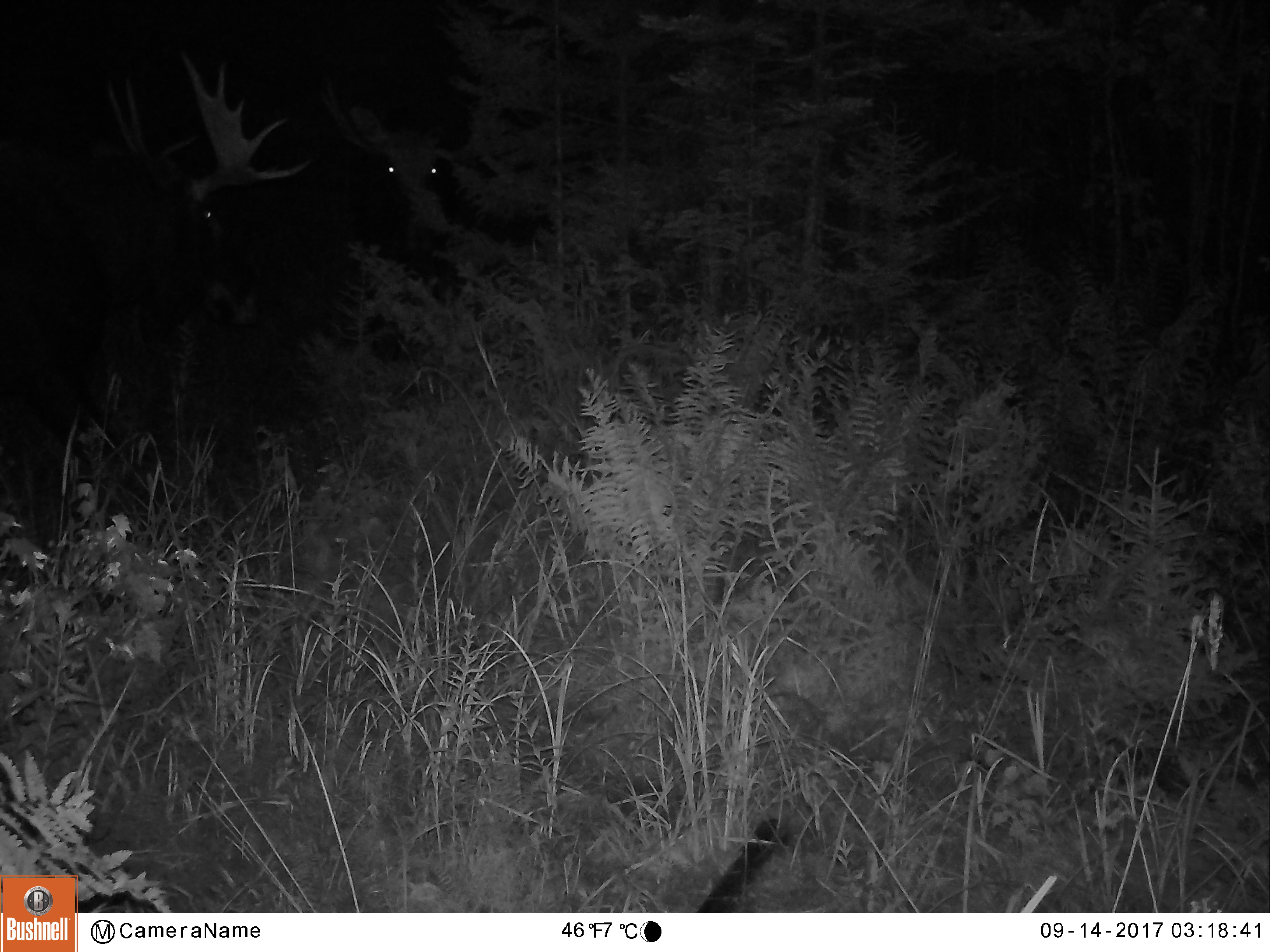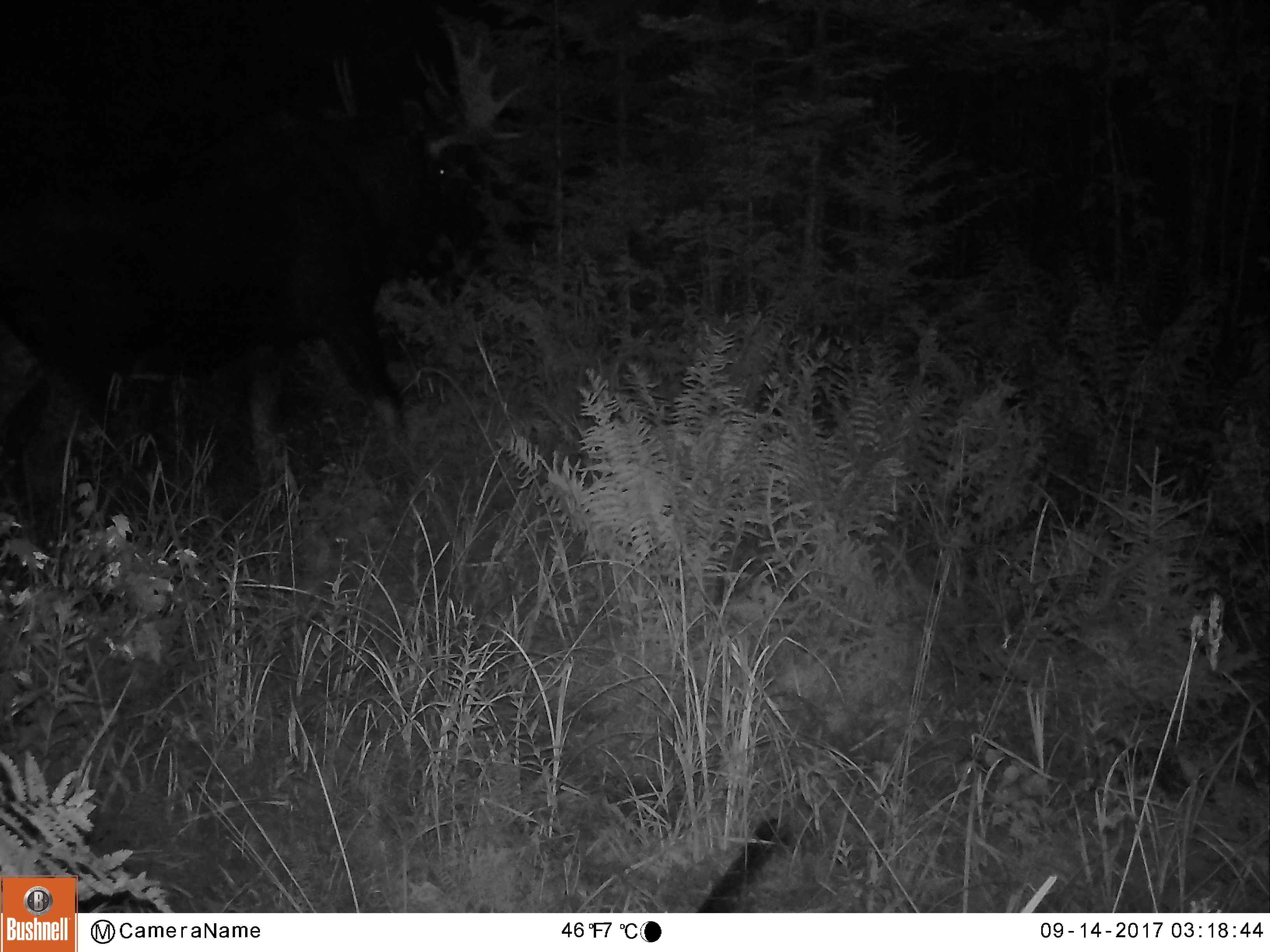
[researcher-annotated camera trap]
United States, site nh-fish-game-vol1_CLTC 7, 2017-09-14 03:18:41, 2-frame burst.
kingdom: Animalia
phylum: Chordata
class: Mammalia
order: Artiodactyla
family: Cervidae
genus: Alces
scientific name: Alces alces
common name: moose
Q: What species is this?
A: Moose (Alces alces).